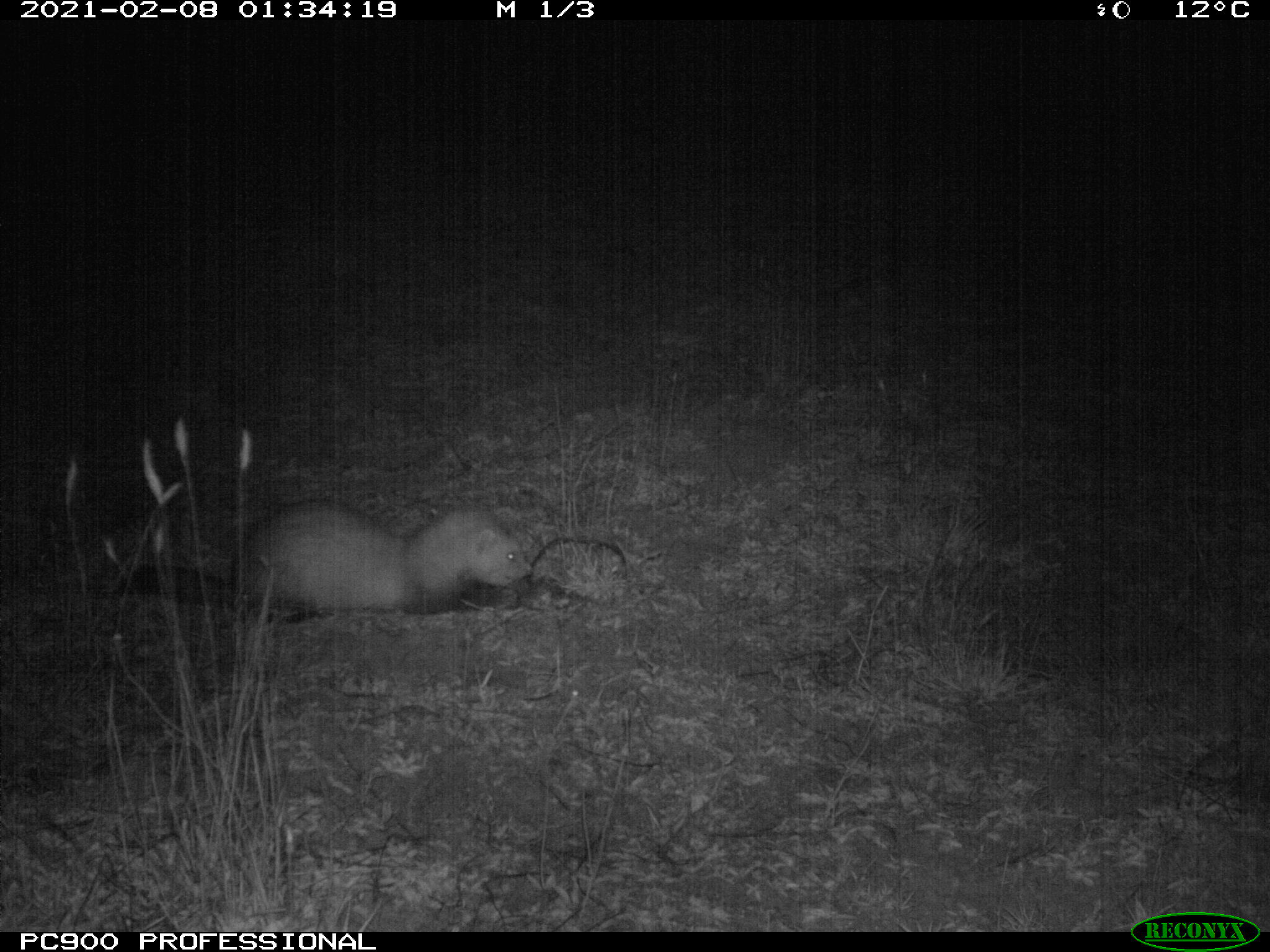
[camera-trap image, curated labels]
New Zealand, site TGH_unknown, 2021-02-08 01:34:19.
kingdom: Animalia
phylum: Chordata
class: Mammalia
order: Carnivora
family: Mustelidae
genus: Mustela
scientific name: Mustela furo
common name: ferret